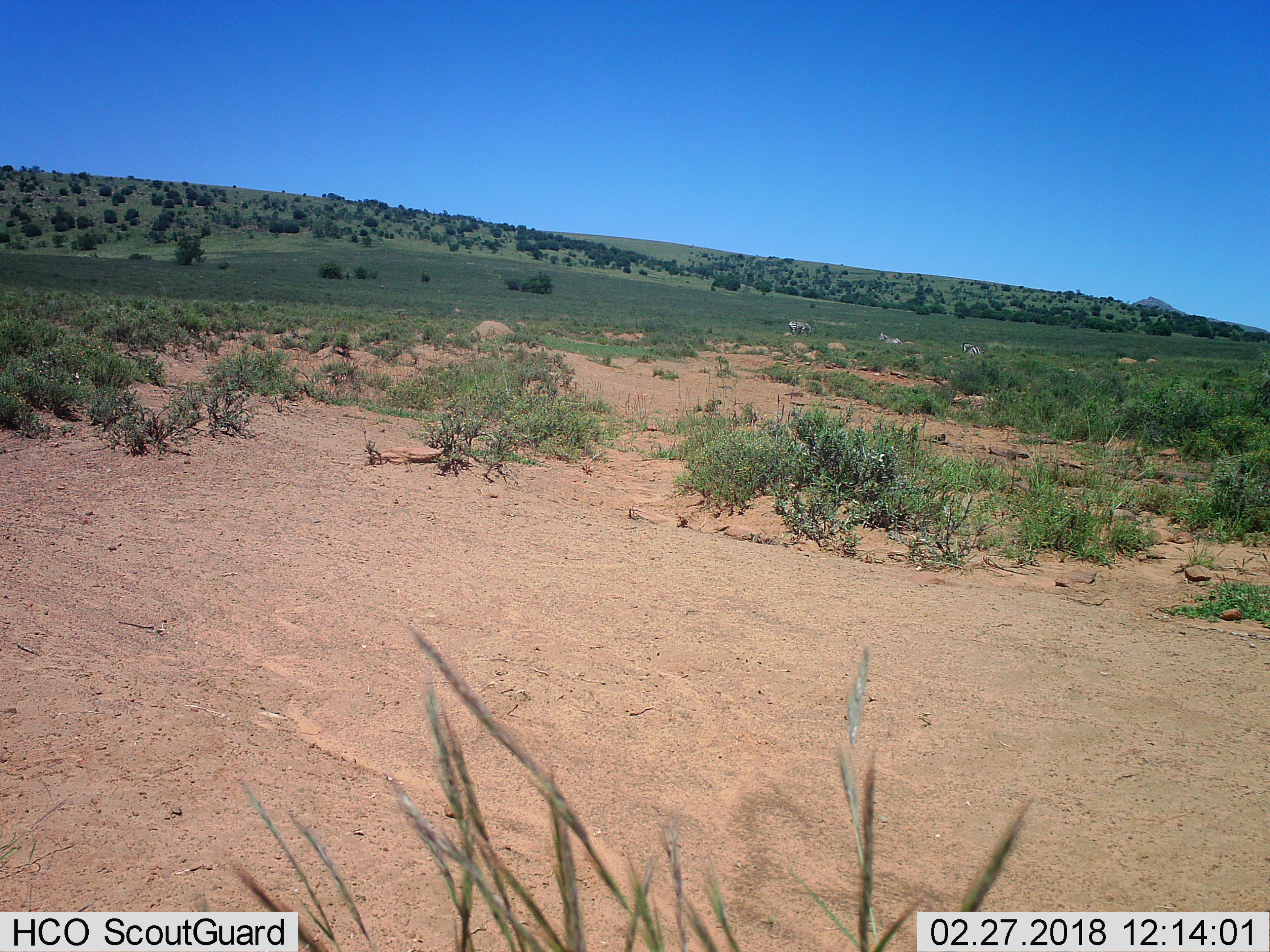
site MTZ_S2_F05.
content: unidentified animal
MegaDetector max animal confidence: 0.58